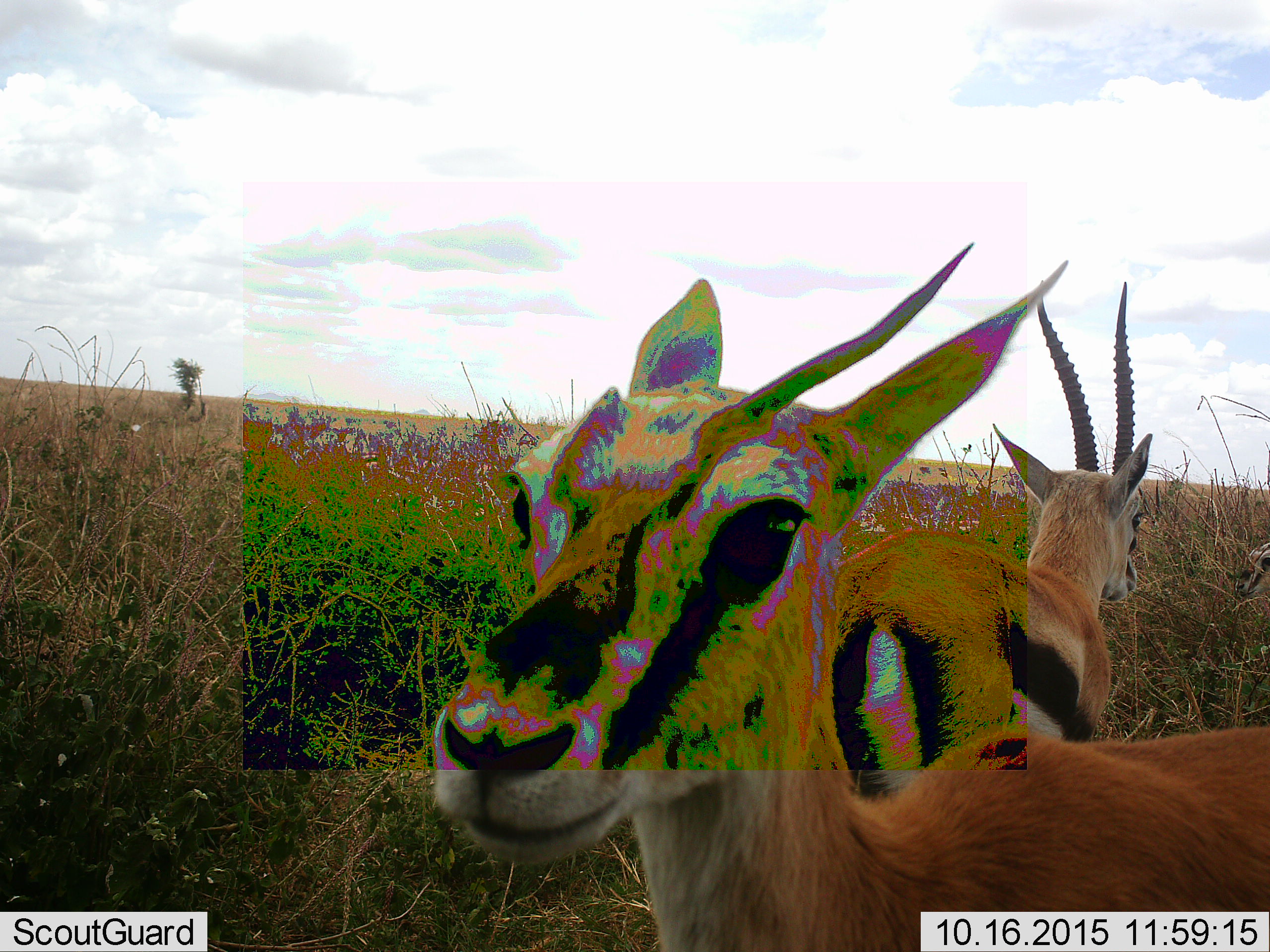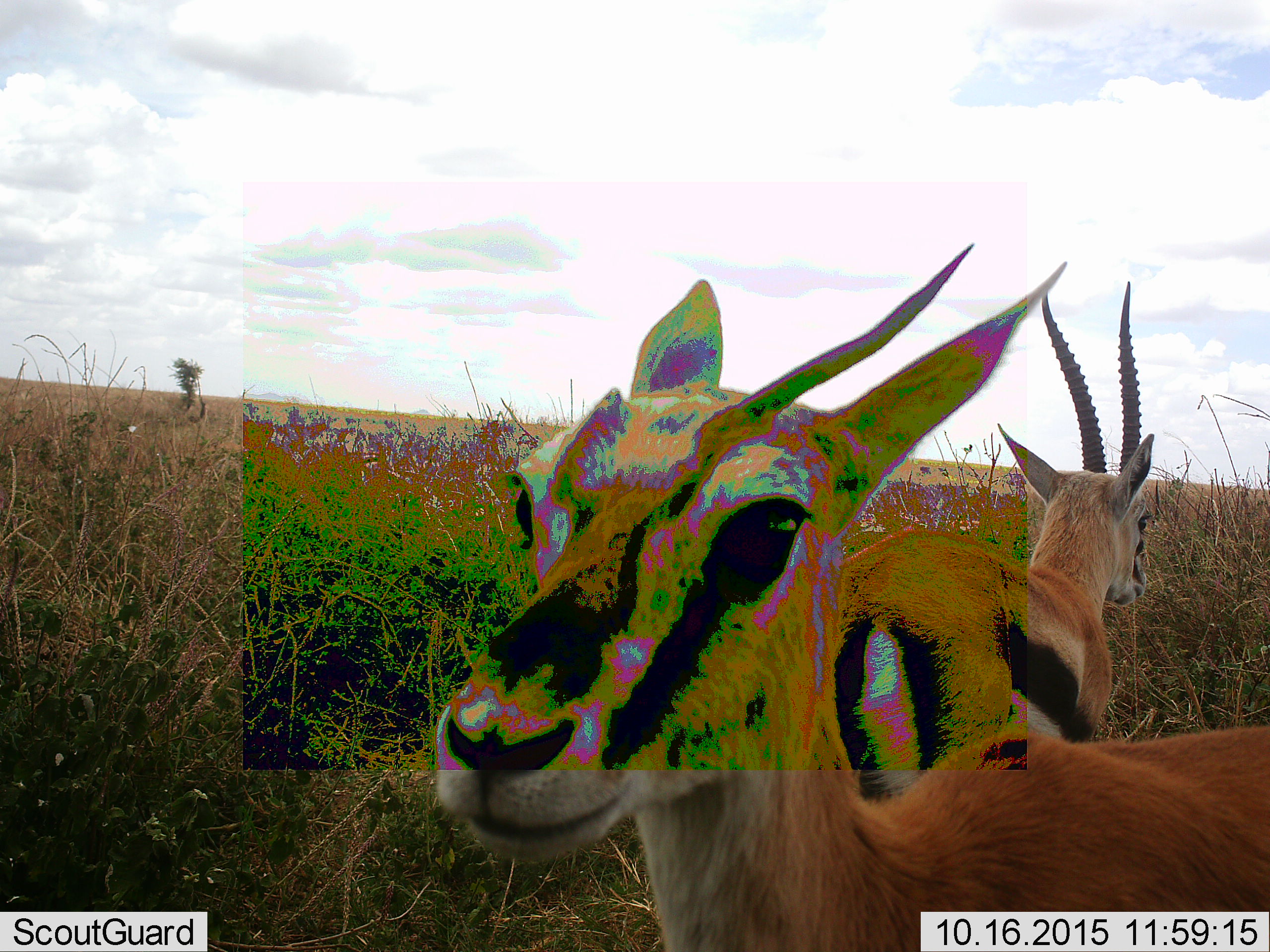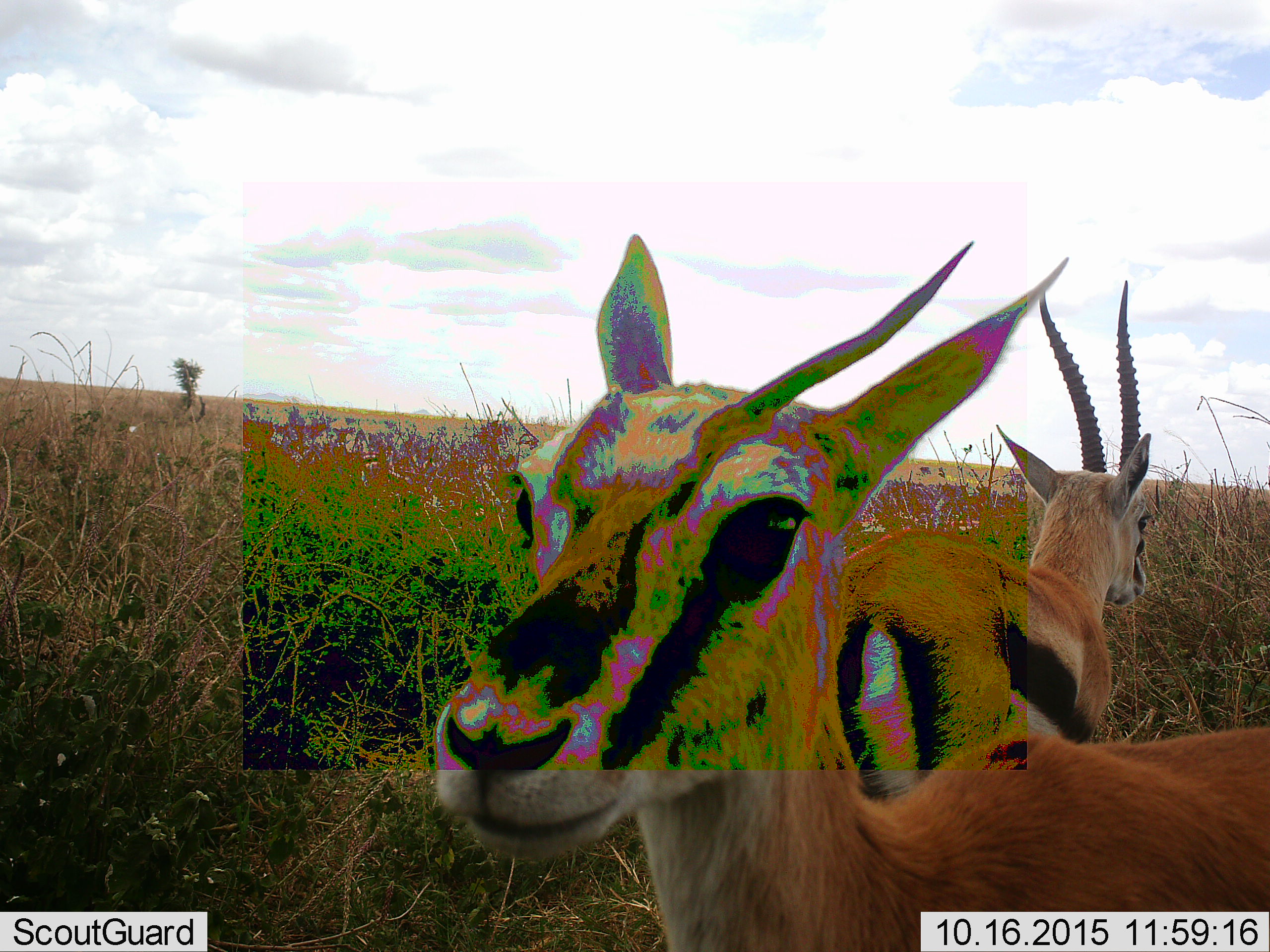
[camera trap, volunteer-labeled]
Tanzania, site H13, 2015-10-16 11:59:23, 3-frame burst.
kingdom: Animalia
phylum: Chordata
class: Mammalia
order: Artiodactyla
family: Bovidae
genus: Eudorcas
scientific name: Eudorcas thomsonii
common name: thomson's gazelle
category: gazellethomsons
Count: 3.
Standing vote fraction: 100%.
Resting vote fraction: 0%.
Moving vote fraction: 17%.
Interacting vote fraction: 17%.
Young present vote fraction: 17%.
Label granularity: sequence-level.